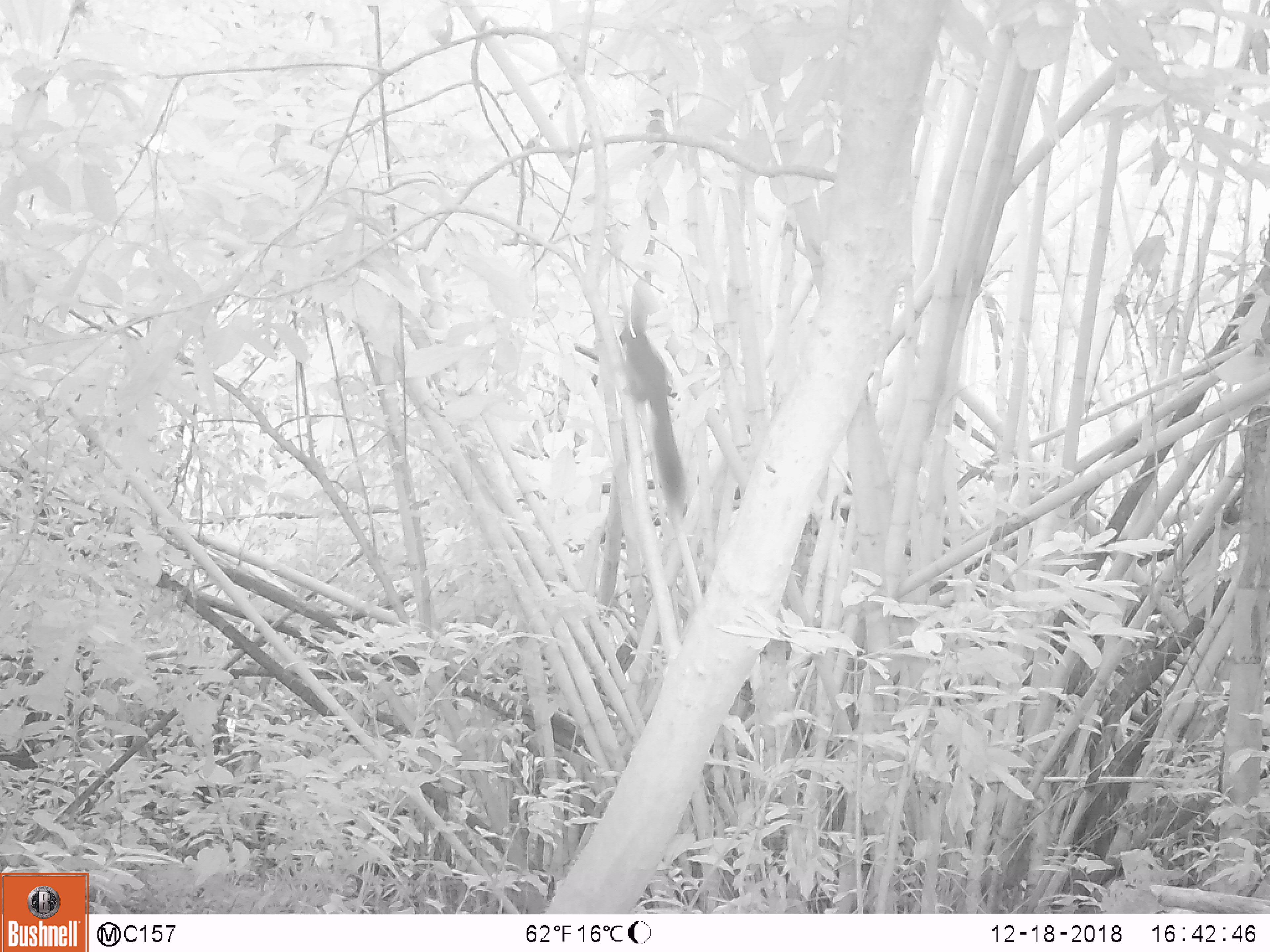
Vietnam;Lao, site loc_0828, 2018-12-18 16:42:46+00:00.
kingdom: Animalia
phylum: Chordata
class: Mammalia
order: Rodentia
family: Sciuridae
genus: Sciurus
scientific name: Sciurus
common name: squirrel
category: unidentified squirrel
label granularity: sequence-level